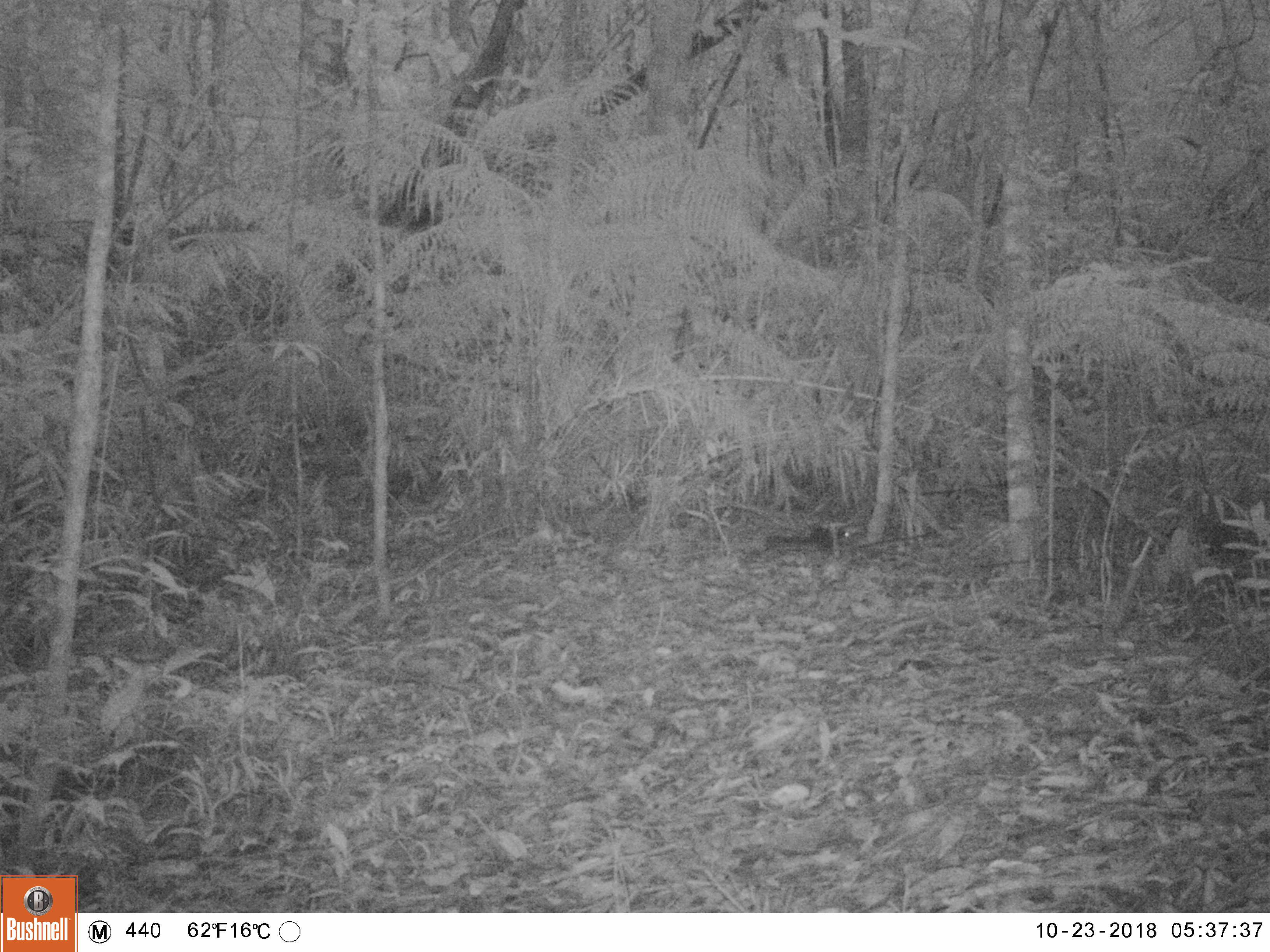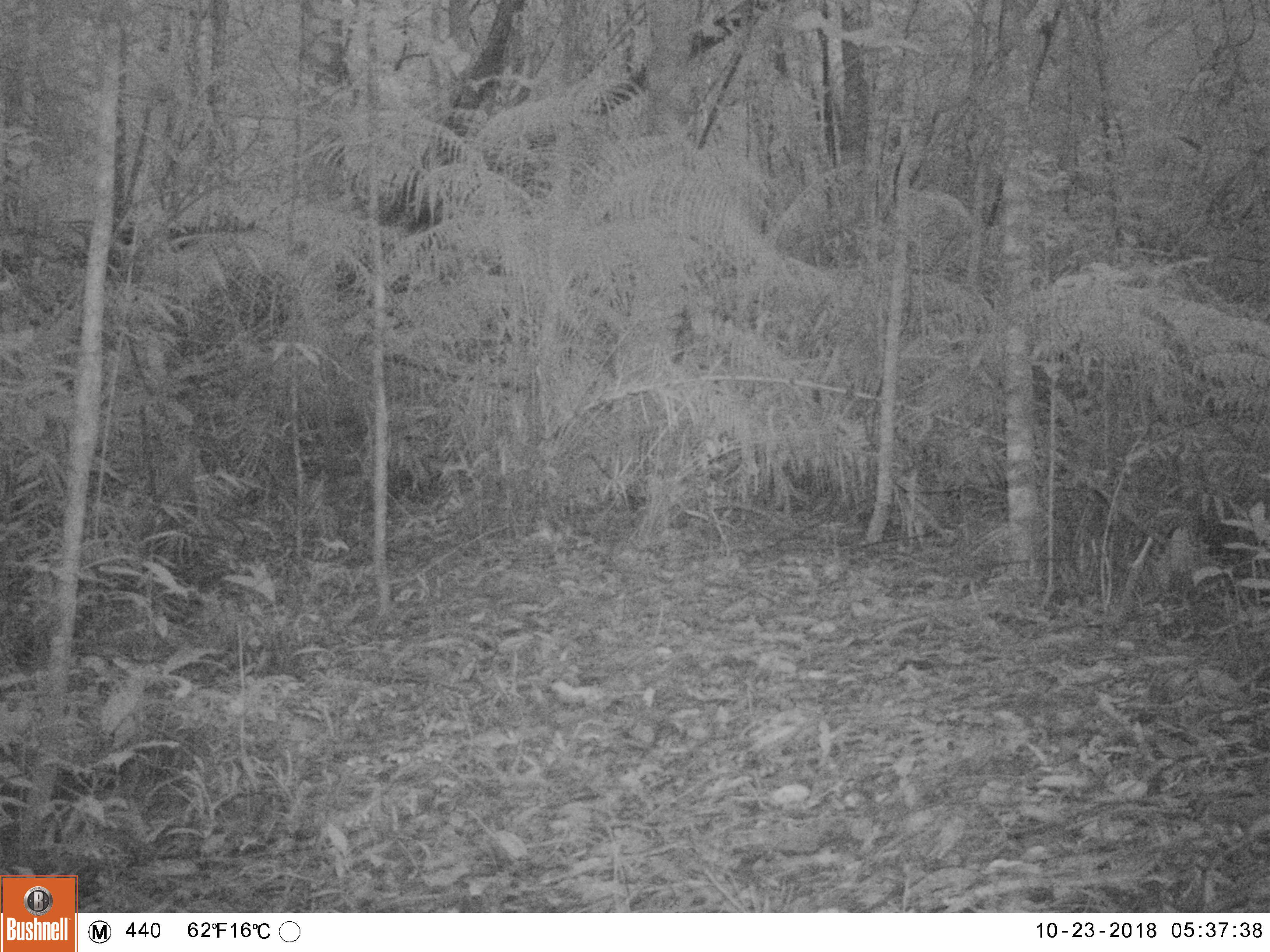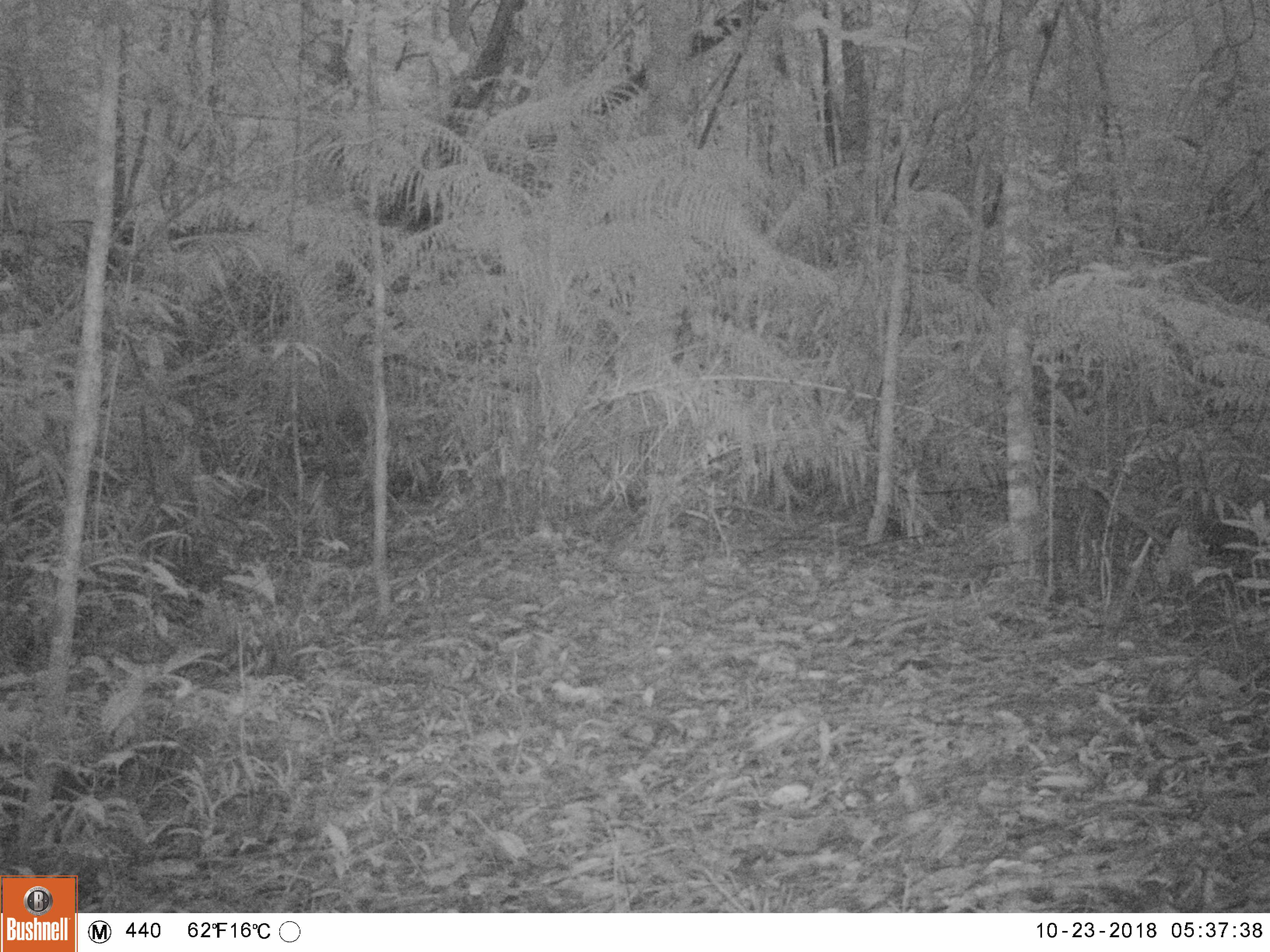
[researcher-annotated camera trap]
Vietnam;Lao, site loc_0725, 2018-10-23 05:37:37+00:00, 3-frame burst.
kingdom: Animalia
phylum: Chordata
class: Mammalia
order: Rodentia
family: Sciuridae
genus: Sciurus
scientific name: Sciurus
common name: squirrel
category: unidentified squirrel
Unidentified squirrel (squirrel) (Sciurus). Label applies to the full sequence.